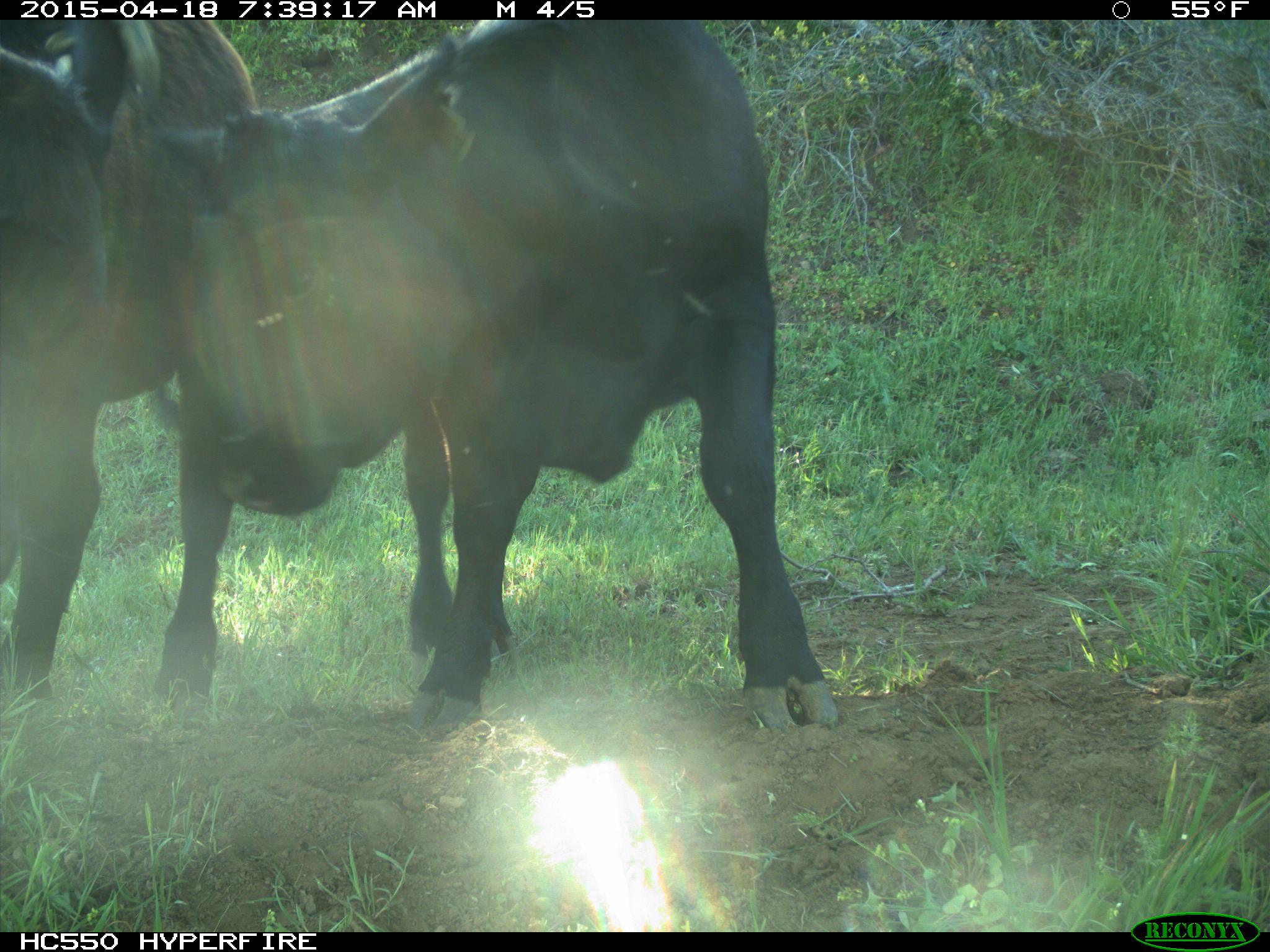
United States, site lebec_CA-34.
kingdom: Animalia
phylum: Chordata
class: Mammalia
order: Artiodactyla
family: Bovidae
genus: Bos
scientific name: Bos taurus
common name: domestic cow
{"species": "Bos taurus (domestic cow)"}